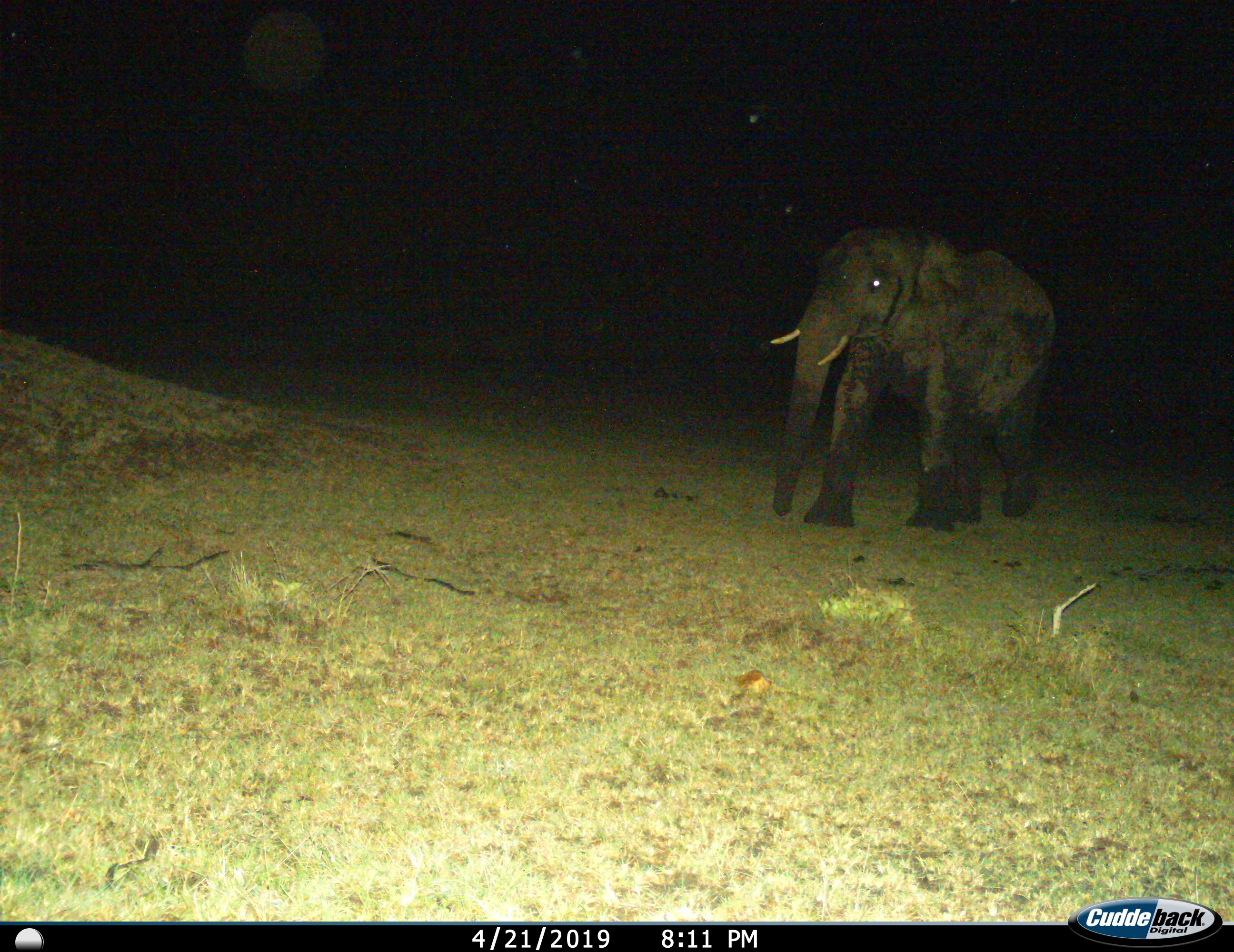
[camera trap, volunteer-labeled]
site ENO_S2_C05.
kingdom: Animalia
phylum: Chordata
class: Mammalia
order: Proboscidea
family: Elephantidae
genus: Loxodonta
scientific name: Loxodonta africana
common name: african bush elephant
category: elephant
Elephant (african bush elephant) (Loxodonta africana), count 1. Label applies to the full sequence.